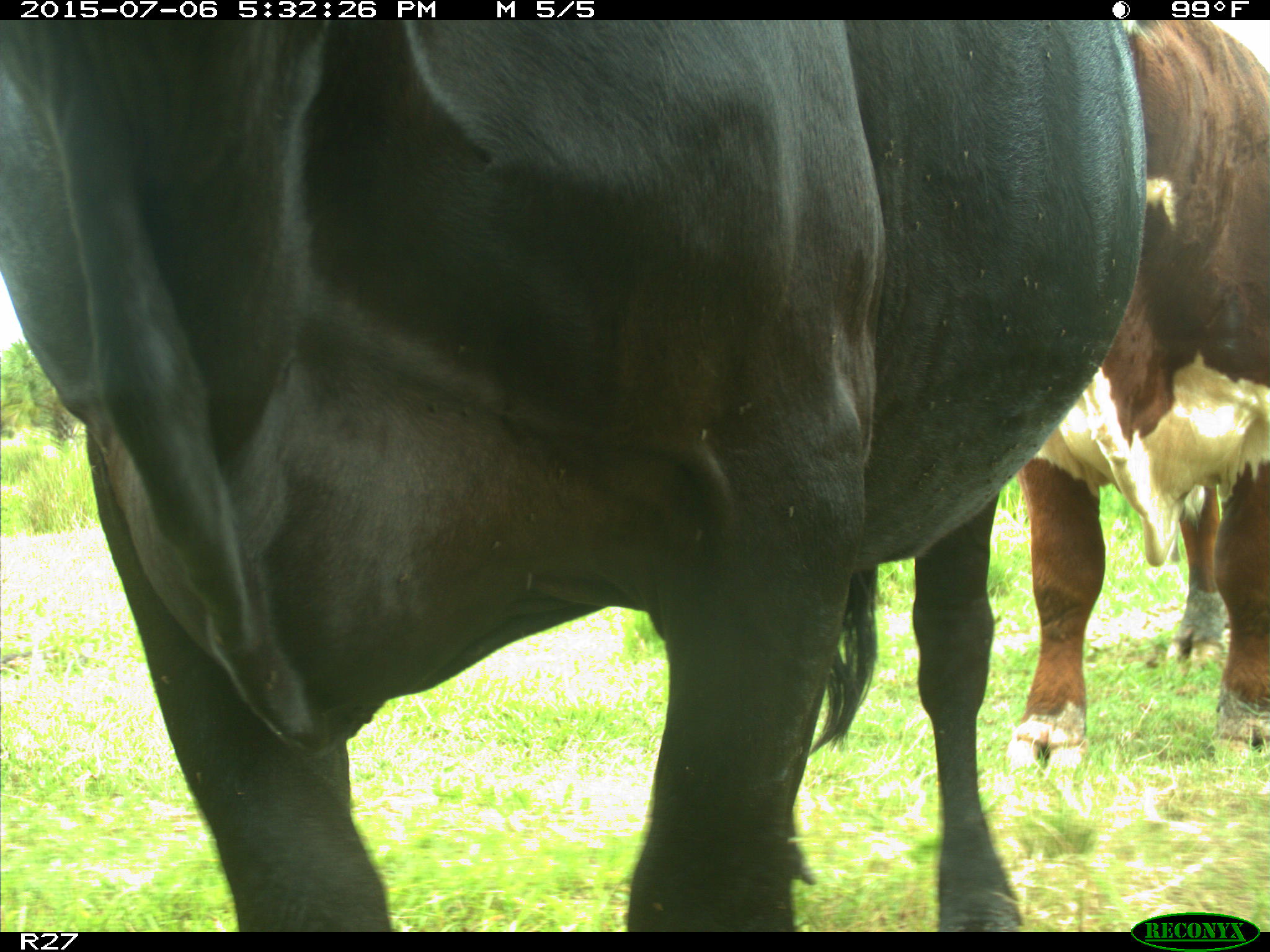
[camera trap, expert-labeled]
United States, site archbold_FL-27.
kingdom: Animalia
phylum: Chordata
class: Mammalia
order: Artiodactyla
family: Bovidae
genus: Bos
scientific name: Bos taurus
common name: domestic cow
Bos taurus (domestic cow).